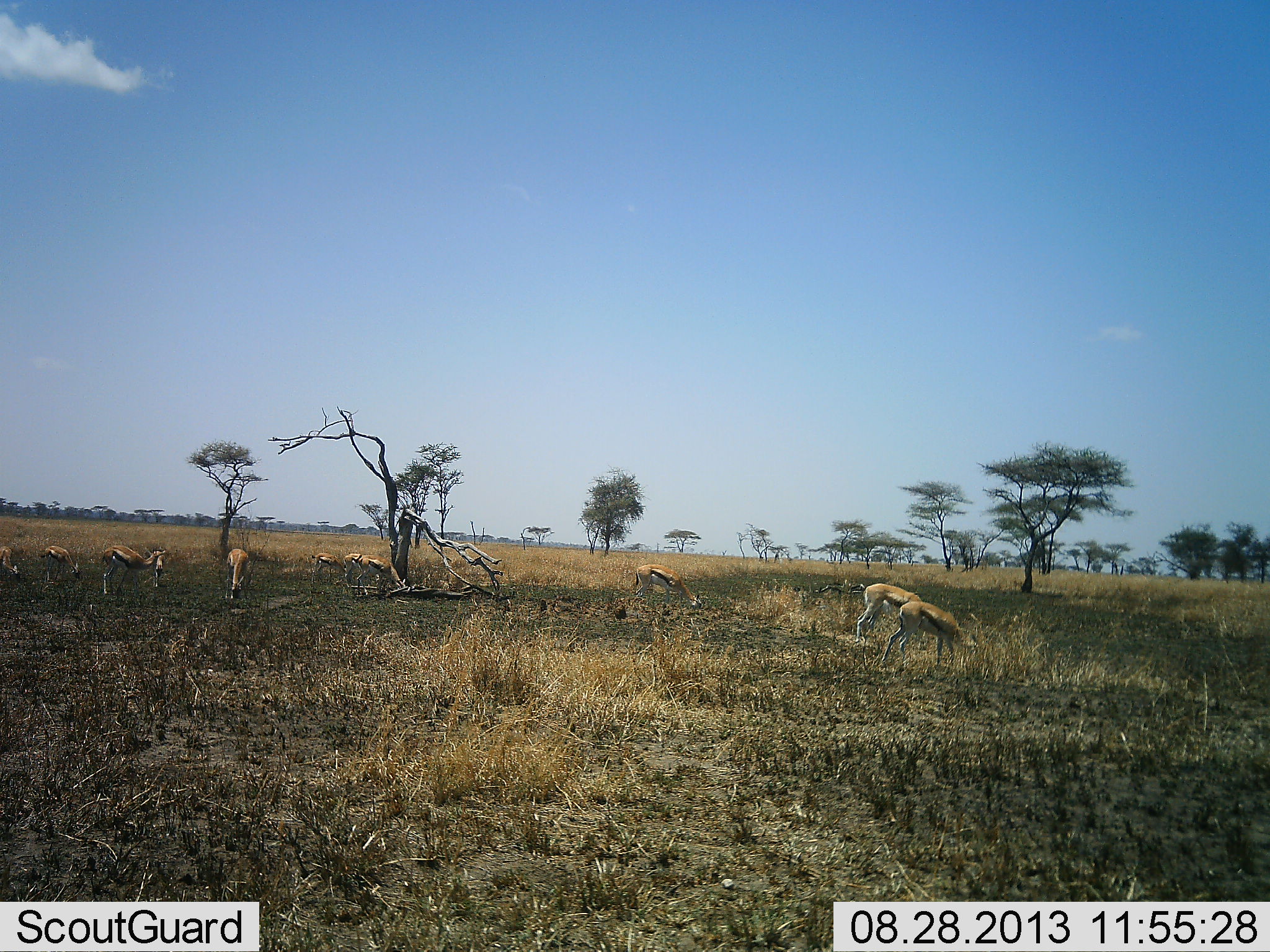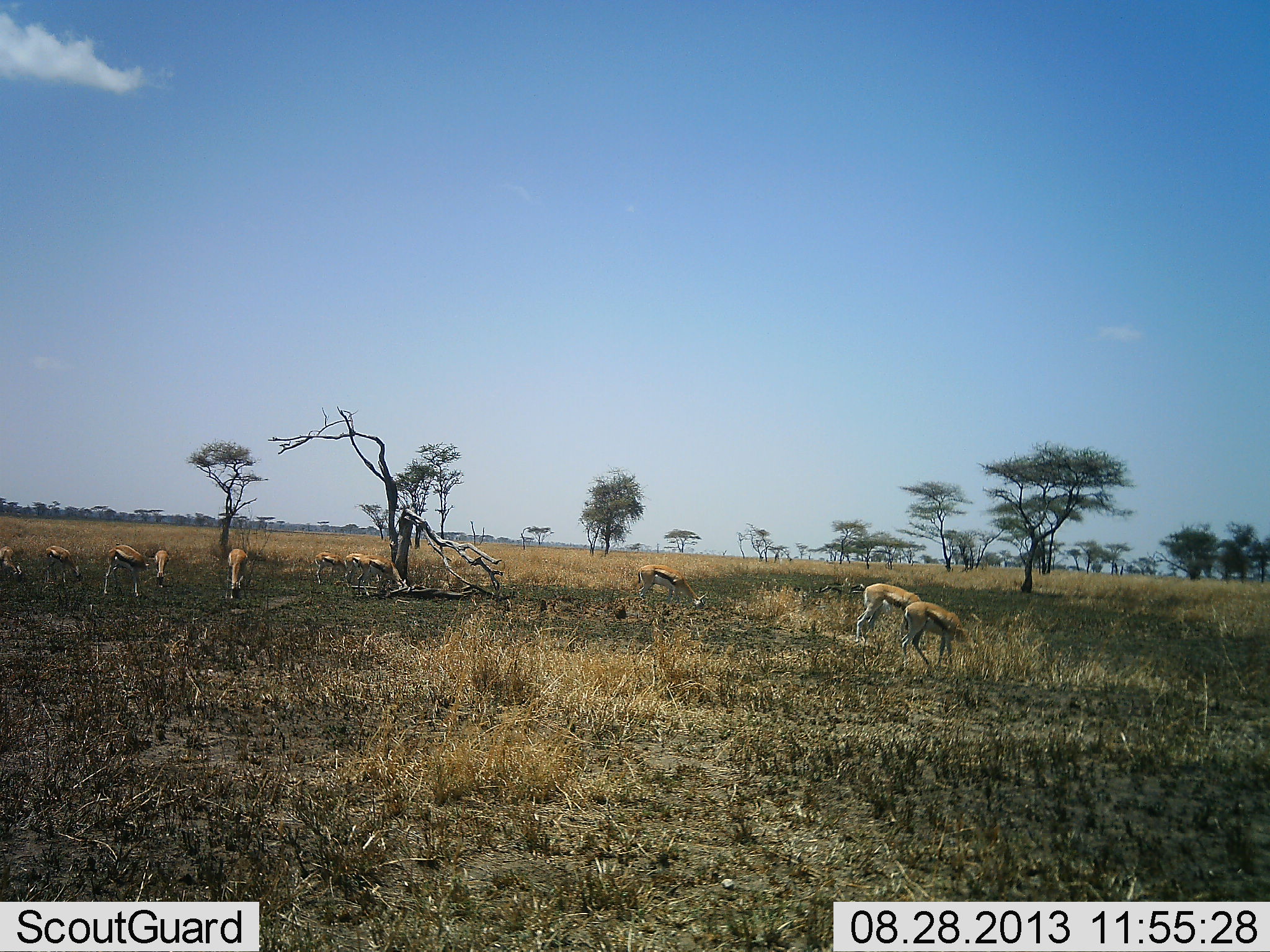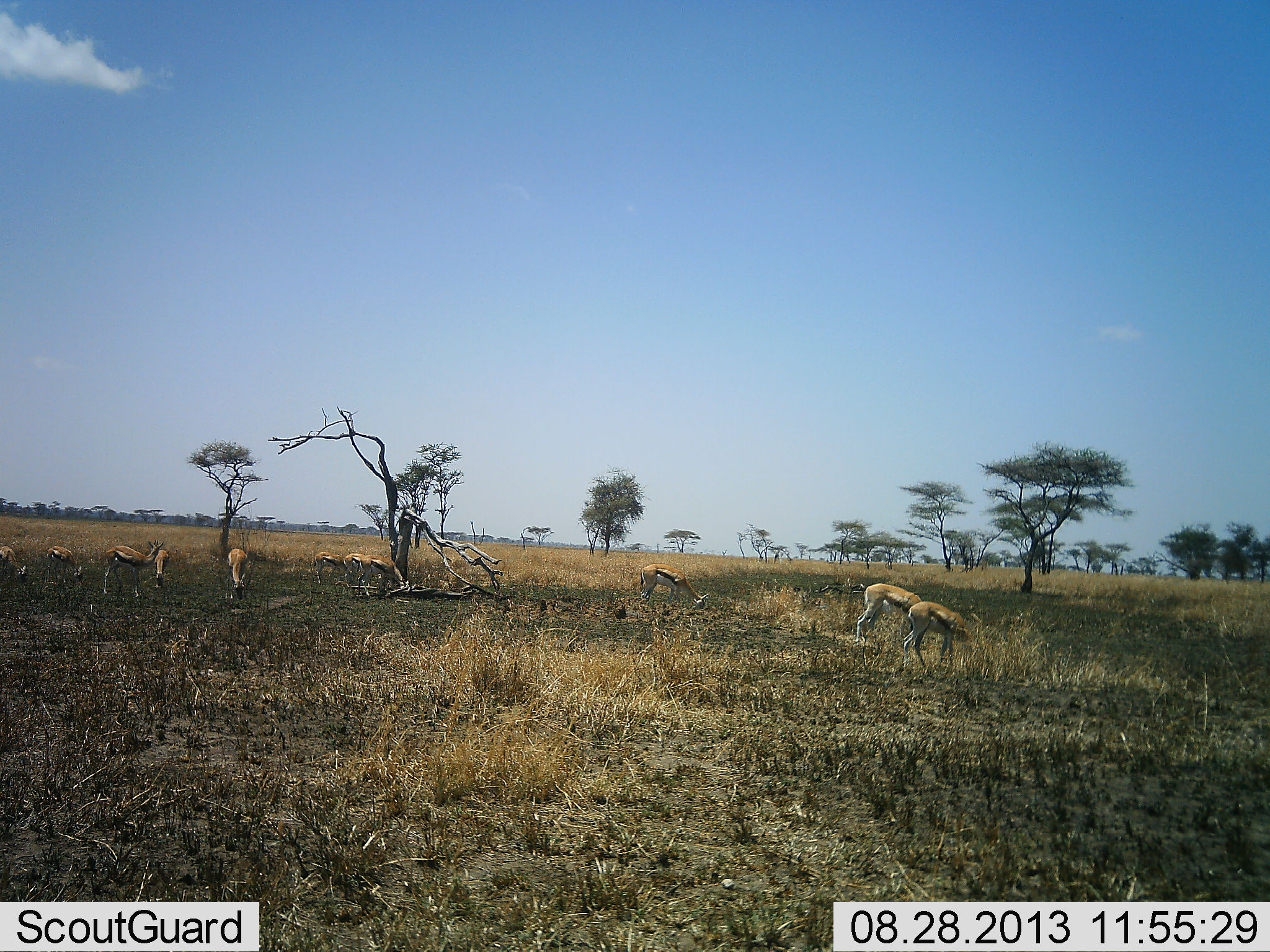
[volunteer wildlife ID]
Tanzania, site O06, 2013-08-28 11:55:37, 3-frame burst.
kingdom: Animalia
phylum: Chordata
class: Mammalia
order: Artiodactyla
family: Bovidae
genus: Eudorcas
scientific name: Eudorcas thomsonii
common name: thomson's gazelle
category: gazellethomsons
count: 9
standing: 50%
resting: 0%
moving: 20%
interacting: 0%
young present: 0%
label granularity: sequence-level